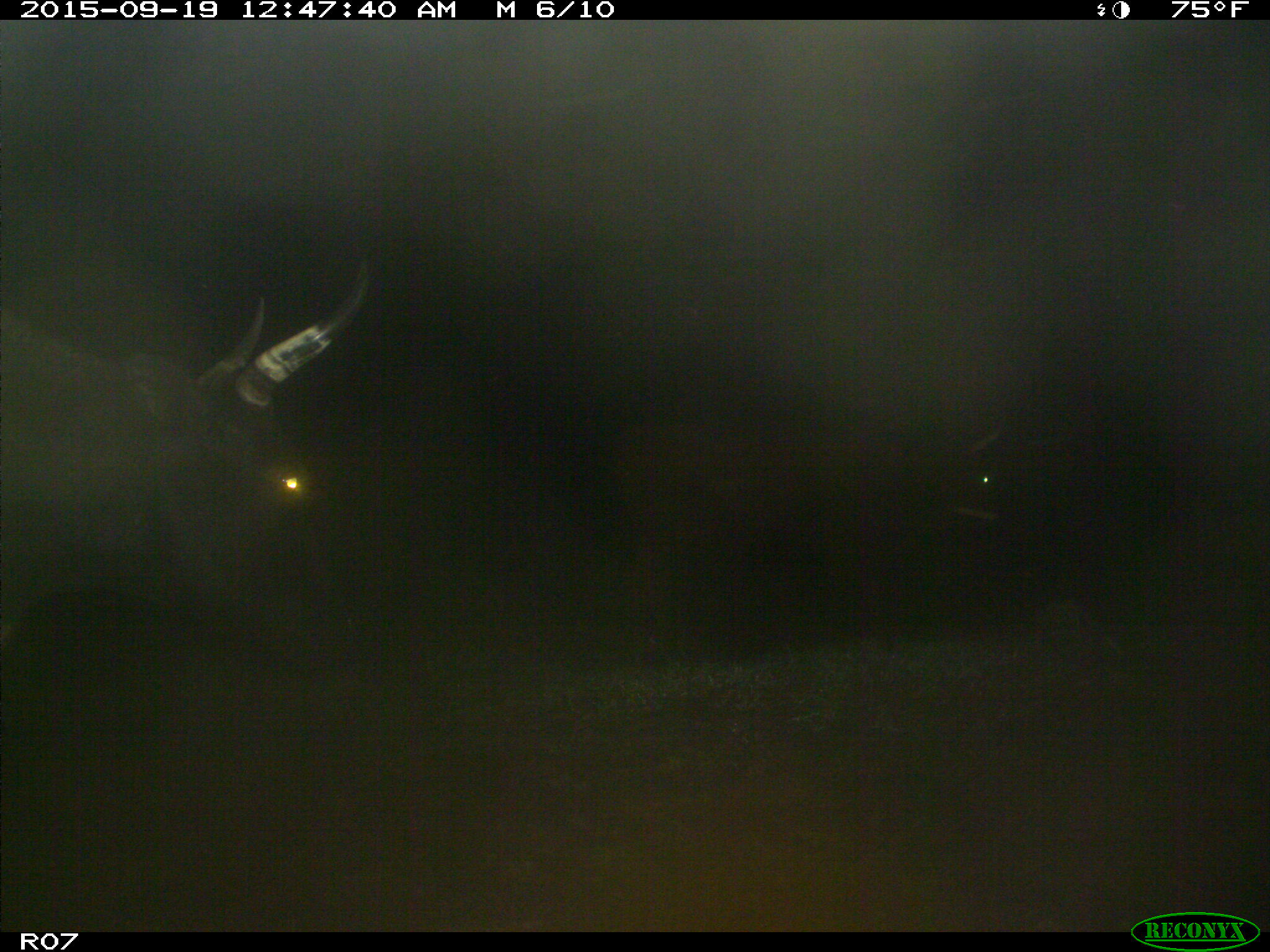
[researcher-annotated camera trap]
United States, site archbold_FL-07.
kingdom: Animalia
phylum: Chordata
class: Mammalia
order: Artiodactyla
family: Bovidae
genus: Bos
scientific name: Bos taurus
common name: domestic cow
Bos taurus (domestic cow).